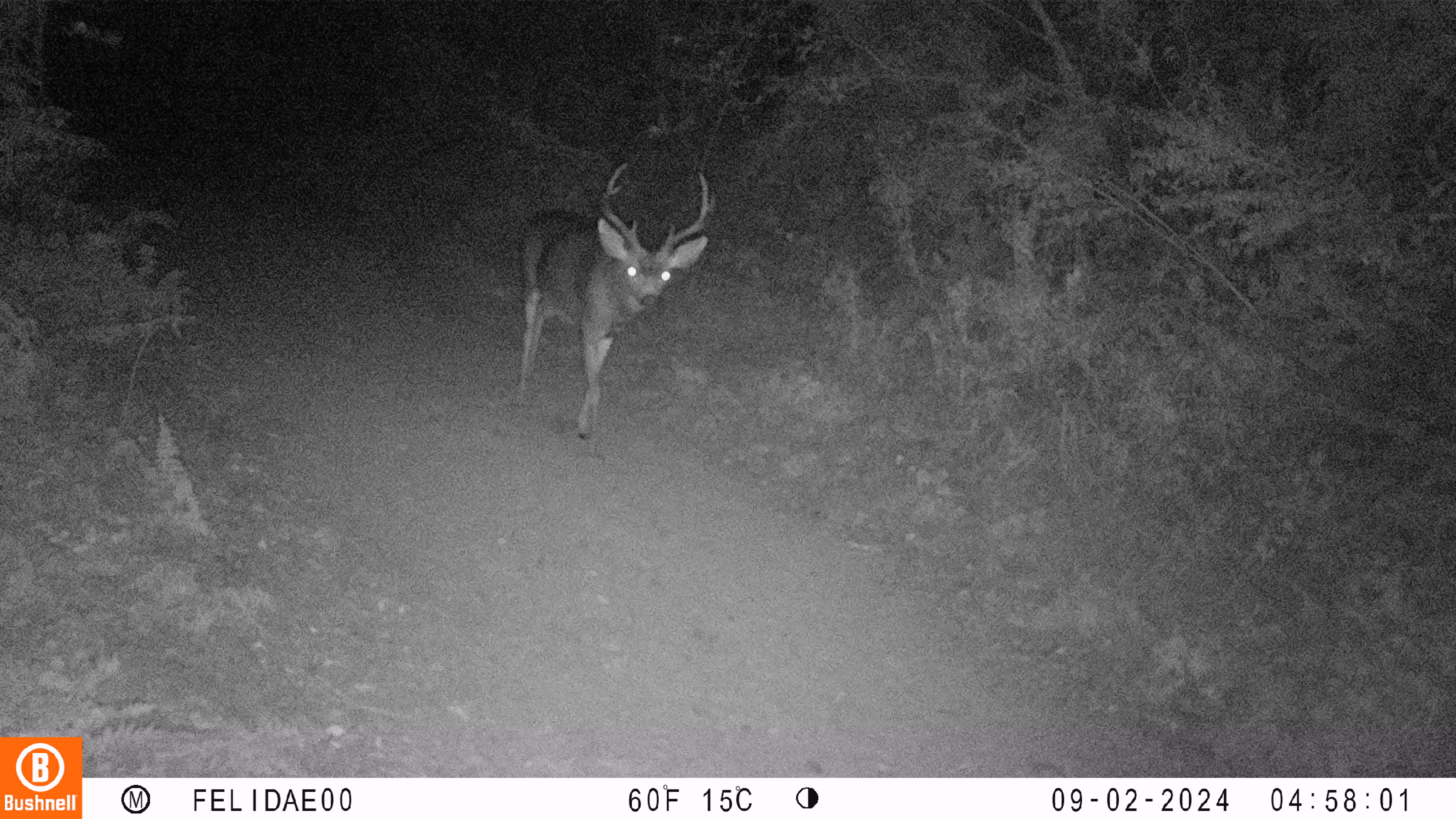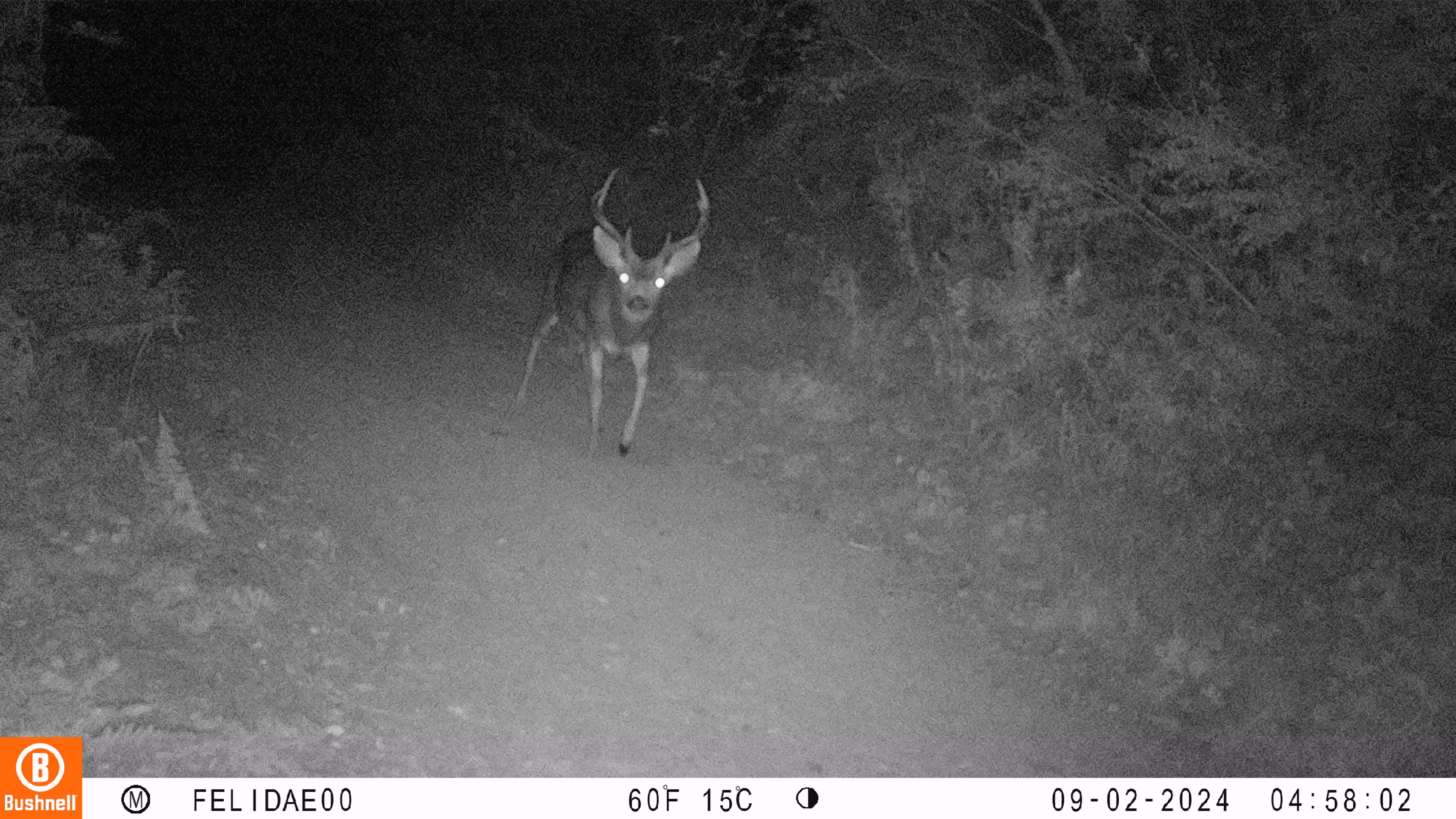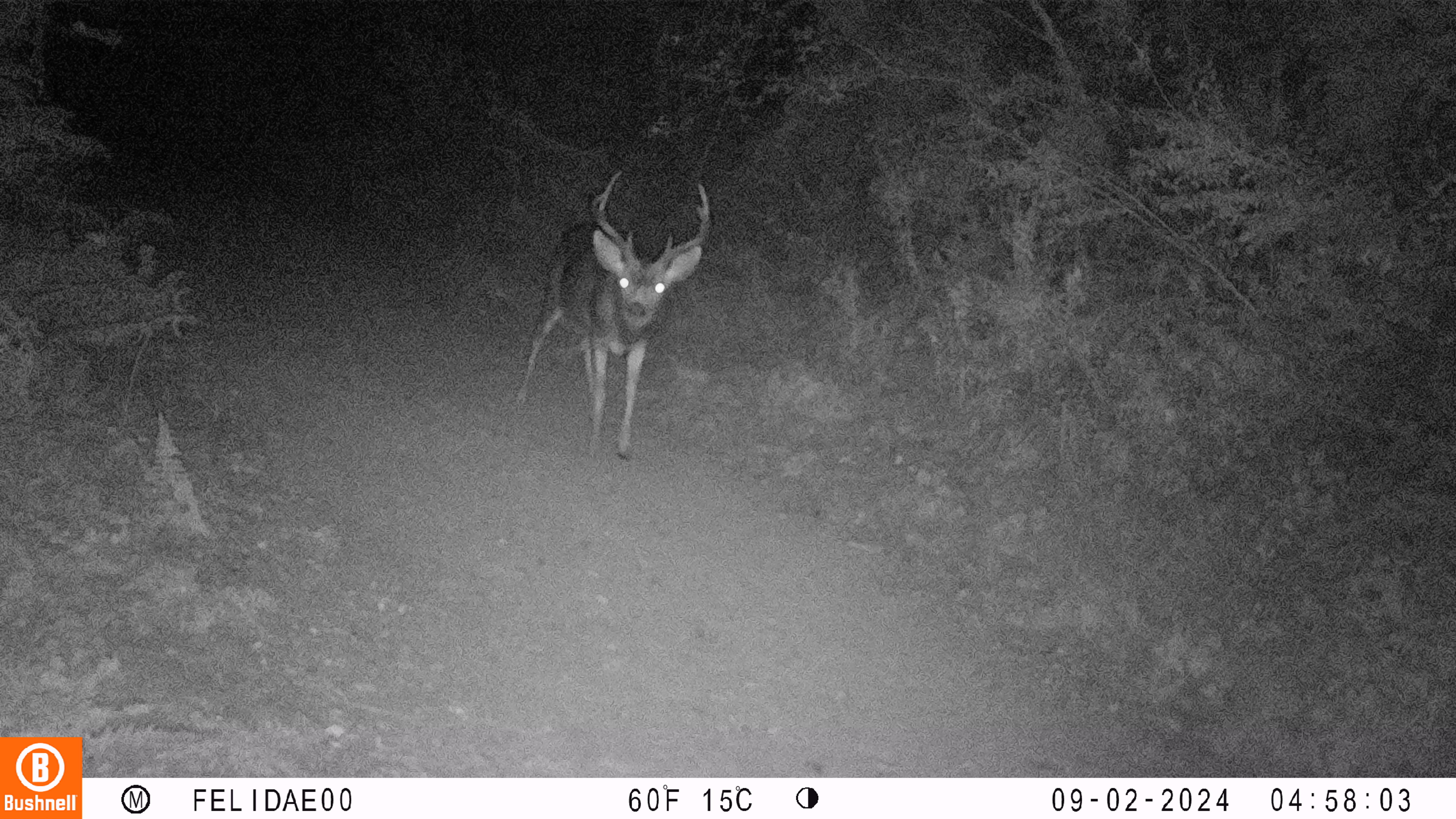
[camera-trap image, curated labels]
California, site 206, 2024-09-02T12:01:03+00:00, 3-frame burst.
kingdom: Animalia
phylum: Chordata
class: Mammalia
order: Artiodactyla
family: Cervidae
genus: Odocoileus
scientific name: Odocoileus hemionus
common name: mule deer